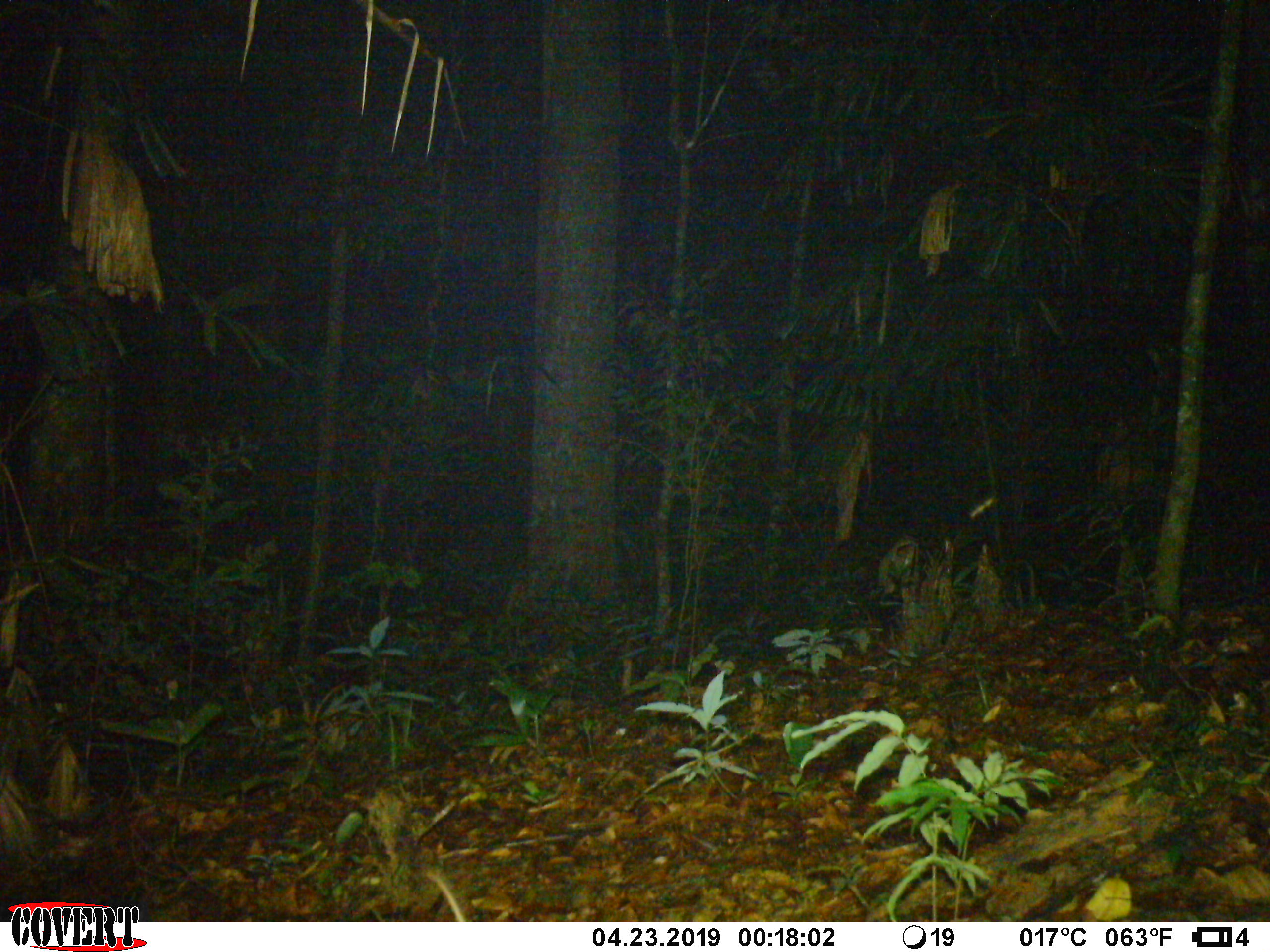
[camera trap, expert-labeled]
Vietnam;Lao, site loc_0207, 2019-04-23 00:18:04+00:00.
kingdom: Animalia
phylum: Chordata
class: Mammalia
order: Rodentia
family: Muridae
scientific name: Muridae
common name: old-world mice and rats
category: unidentified murid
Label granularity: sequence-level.